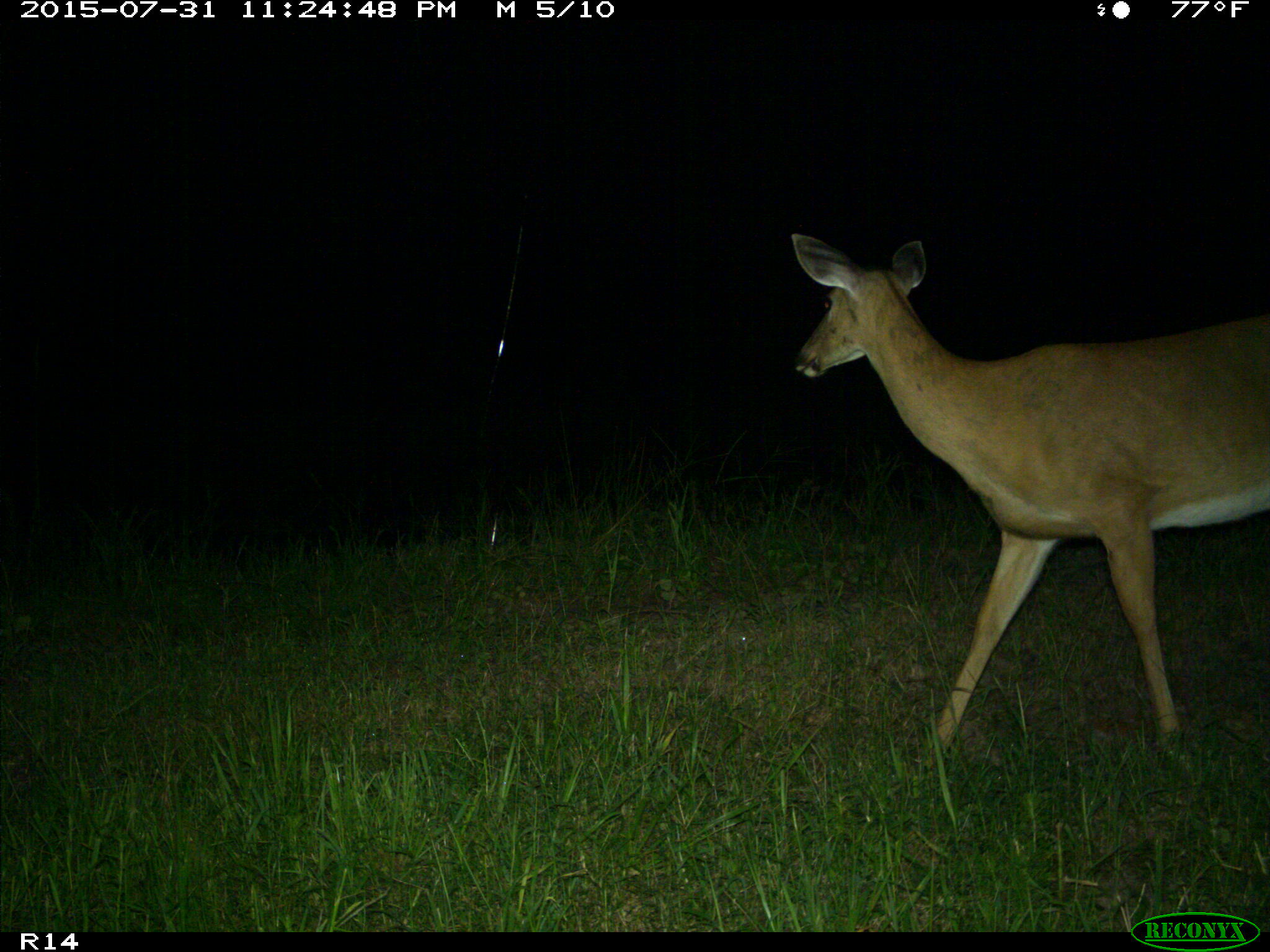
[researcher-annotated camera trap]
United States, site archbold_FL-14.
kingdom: Animalia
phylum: Chordata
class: Mammalia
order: Artiodactyla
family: Cervidae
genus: Odocoileus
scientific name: Odocoileus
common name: deer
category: unidentified deer